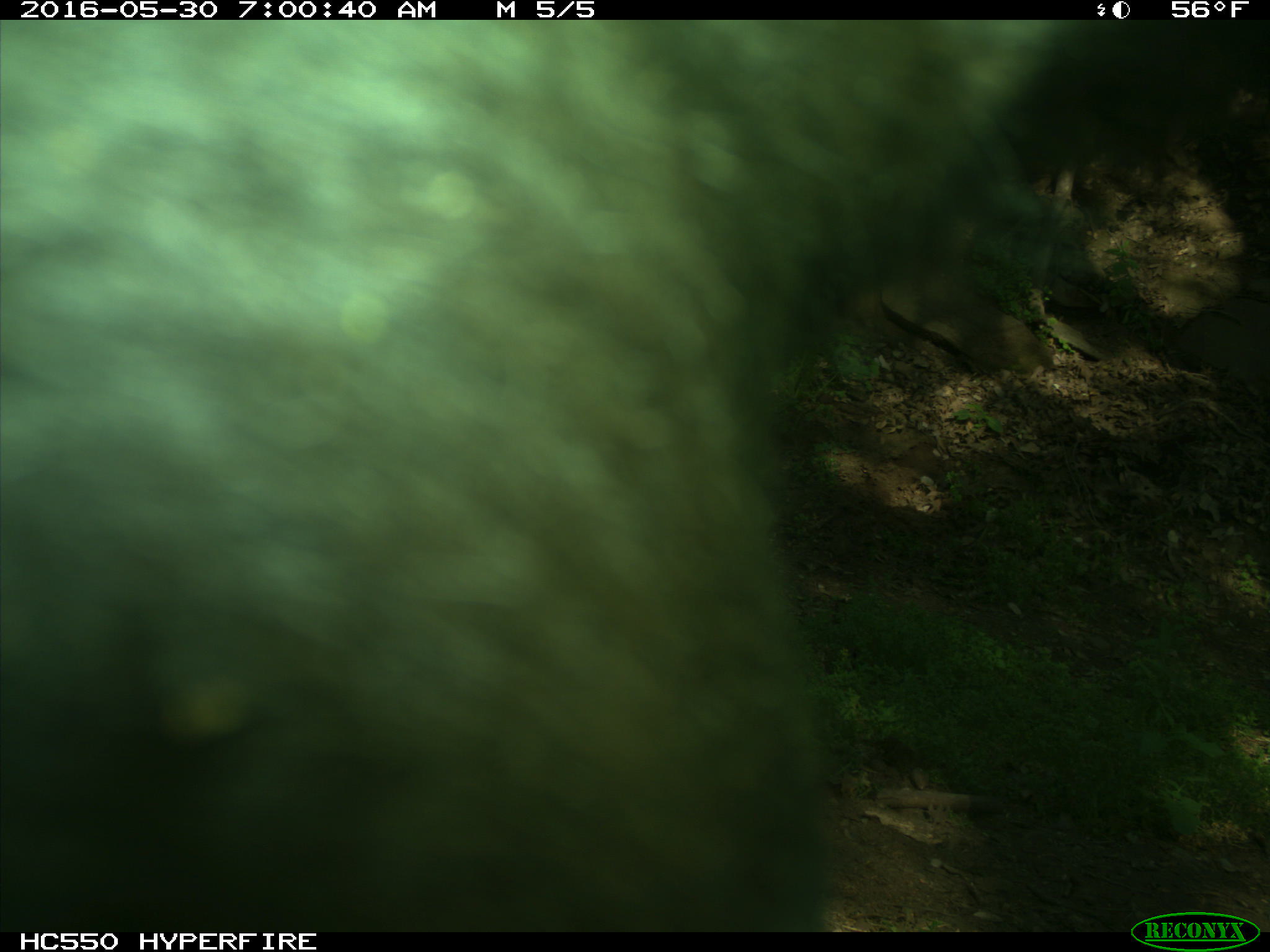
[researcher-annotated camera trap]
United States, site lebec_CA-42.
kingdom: Animalia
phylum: Chordata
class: Mammalia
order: Artiodactyla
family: Bovidae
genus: Bos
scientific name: Bos taurus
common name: domestic cow